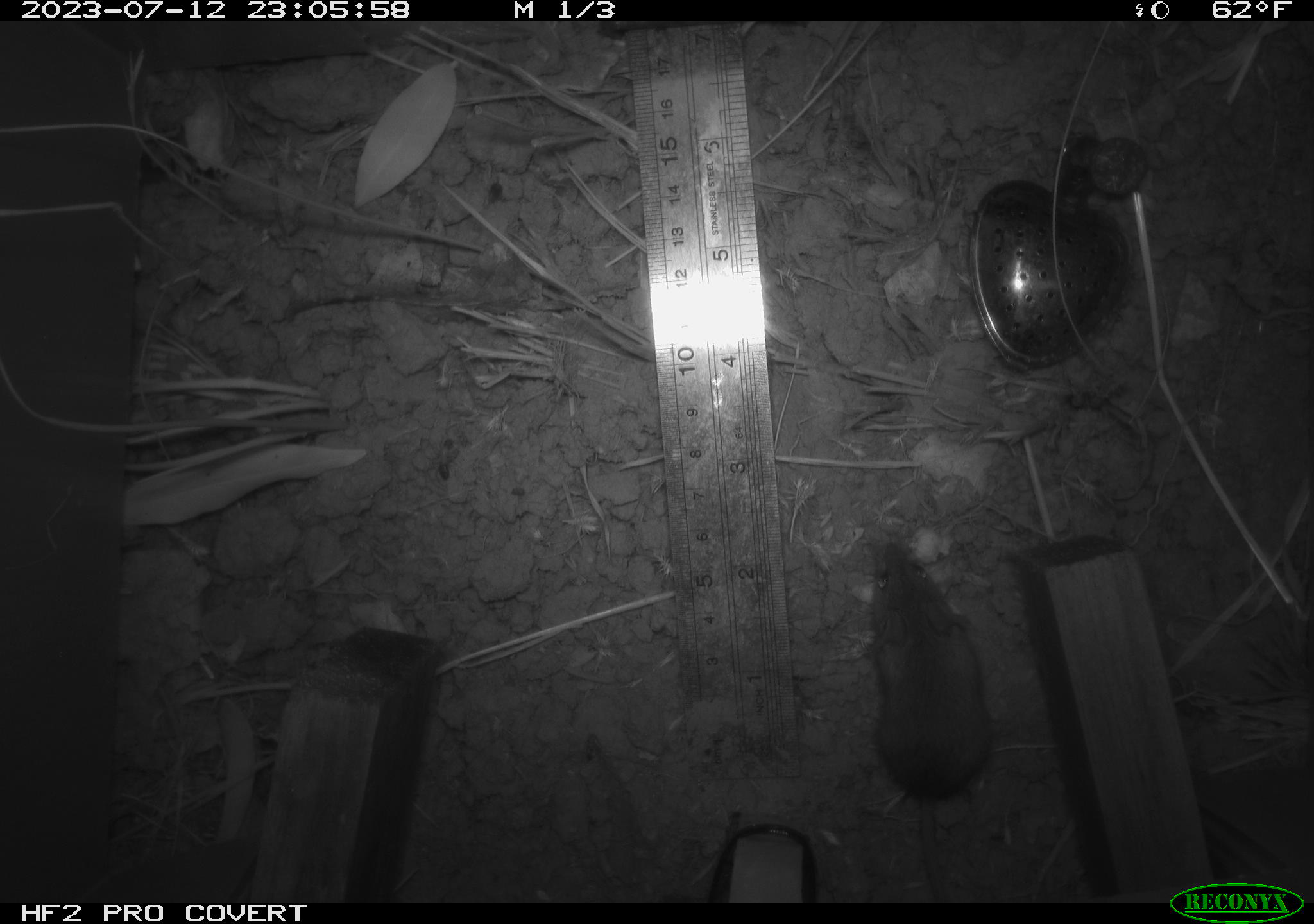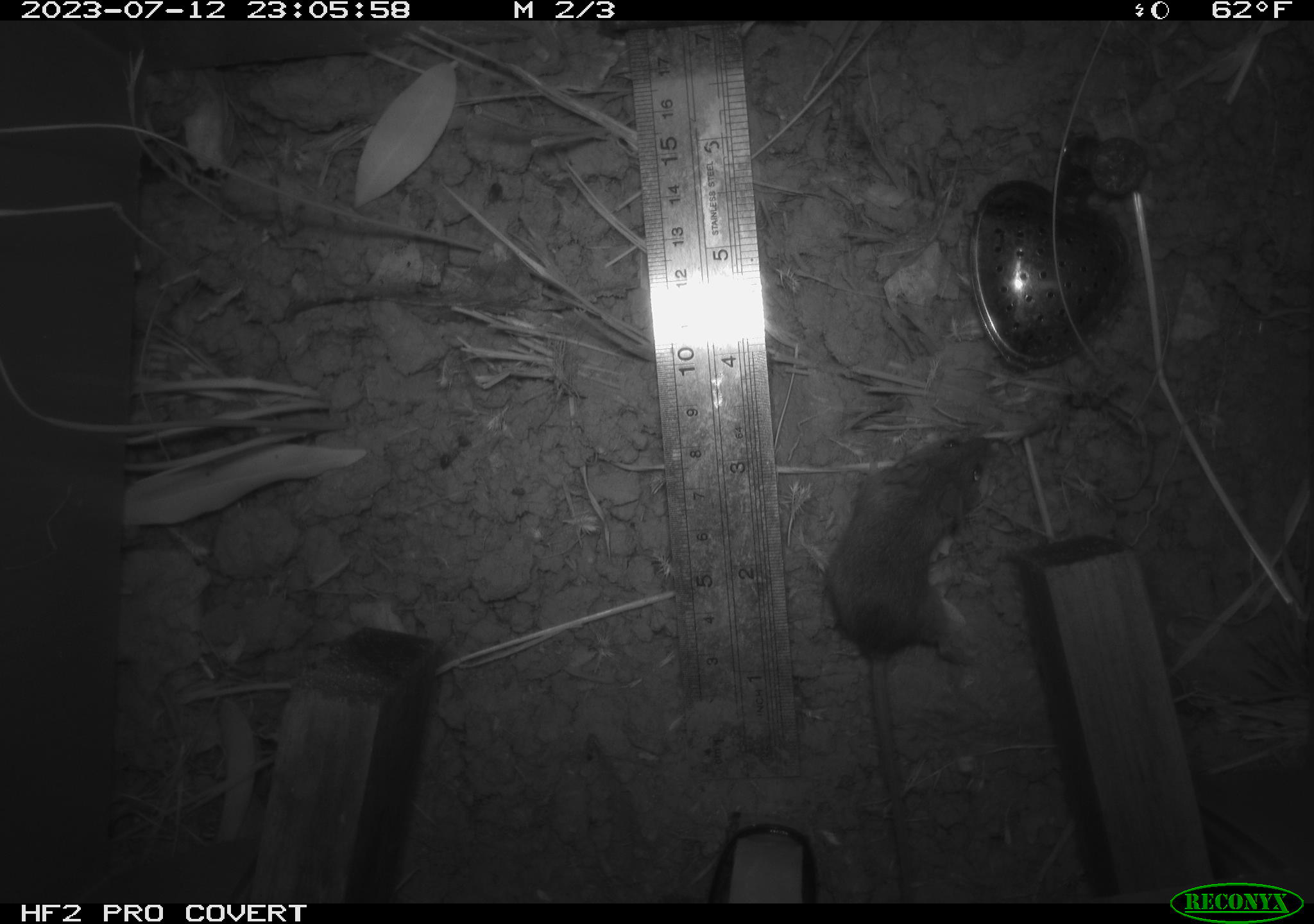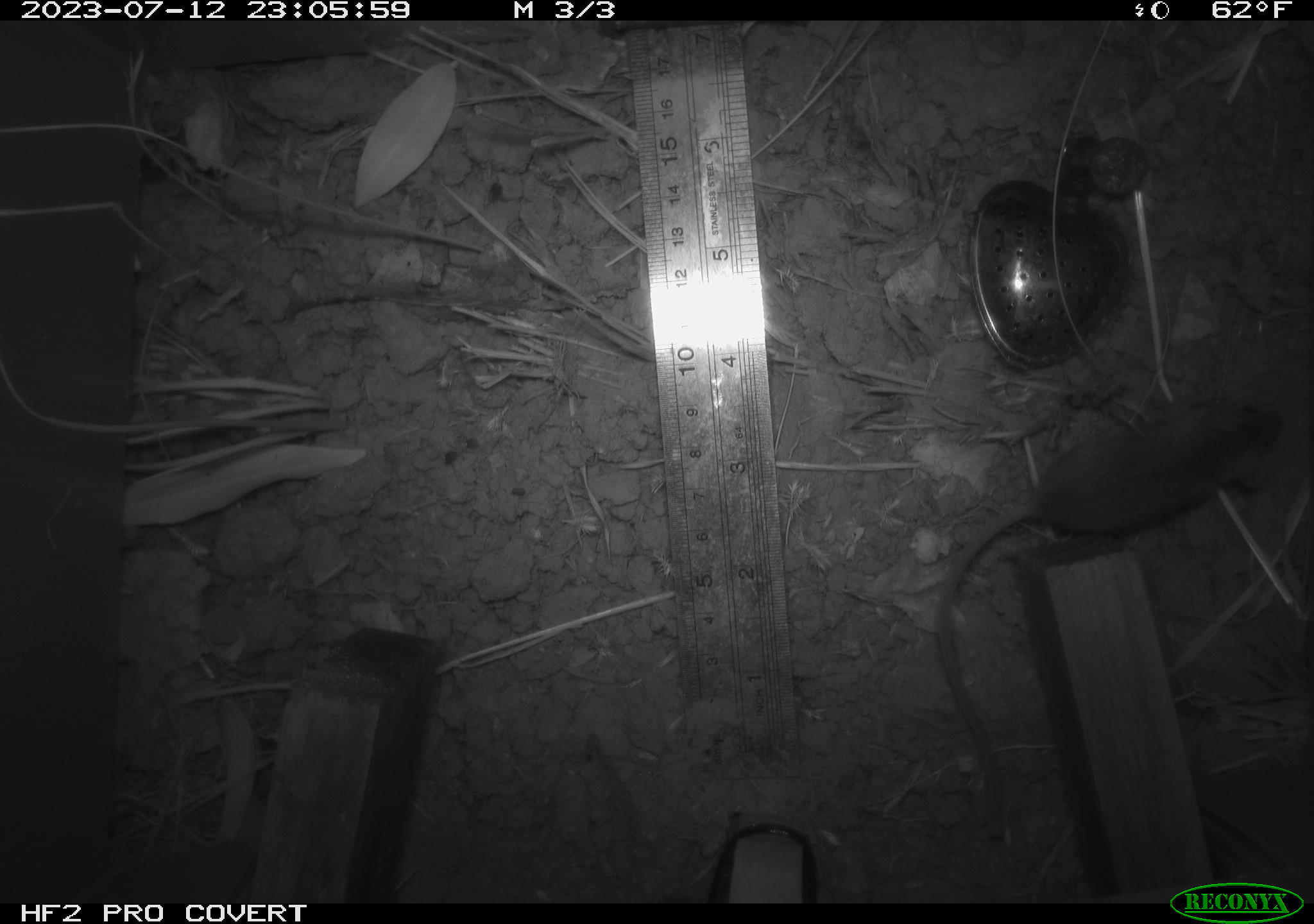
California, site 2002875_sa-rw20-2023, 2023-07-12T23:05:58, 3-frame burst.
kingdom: Animalia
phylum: Chordata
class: Mammalia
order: Rodentia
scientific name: Rodentia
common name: mouse species